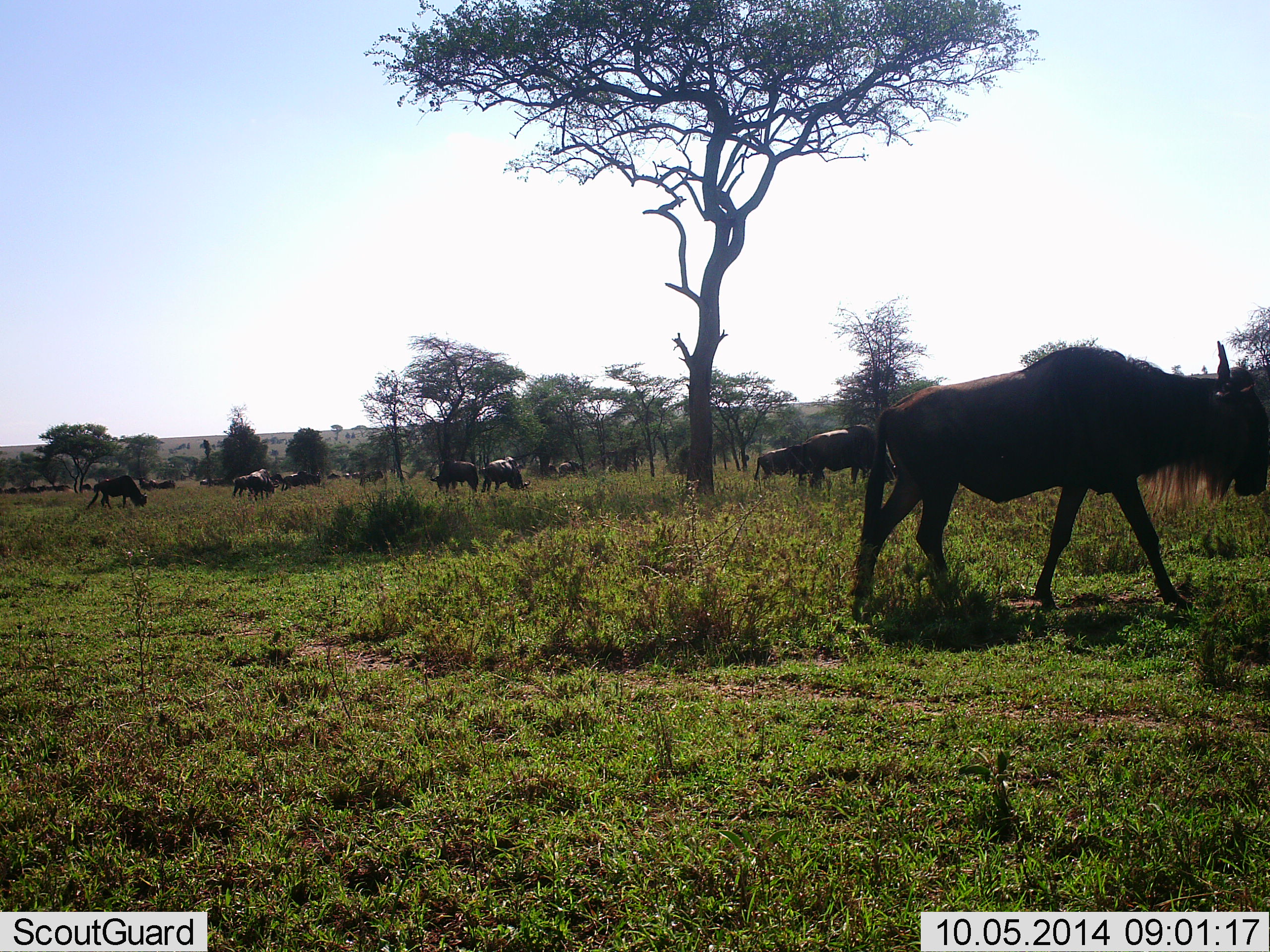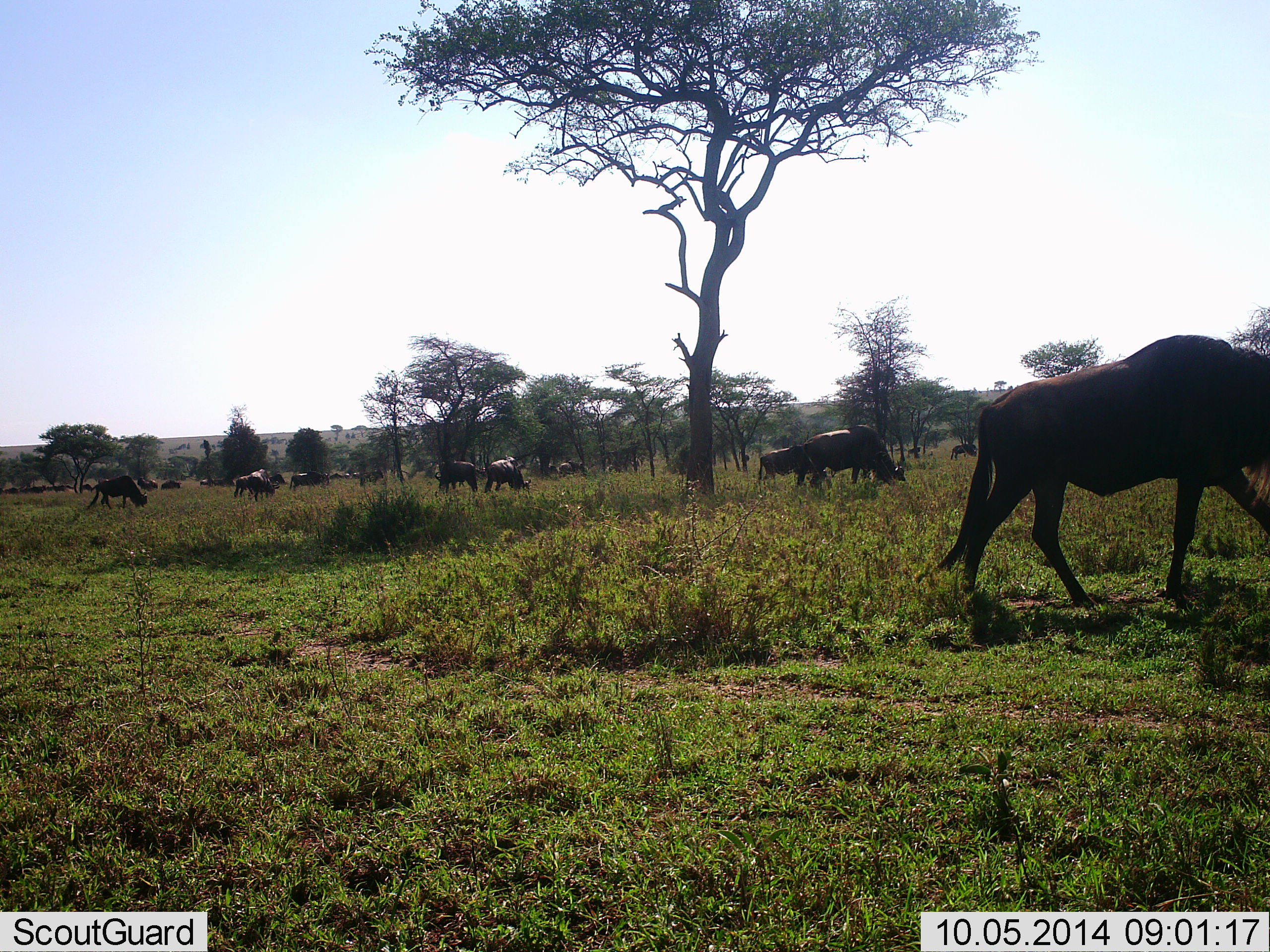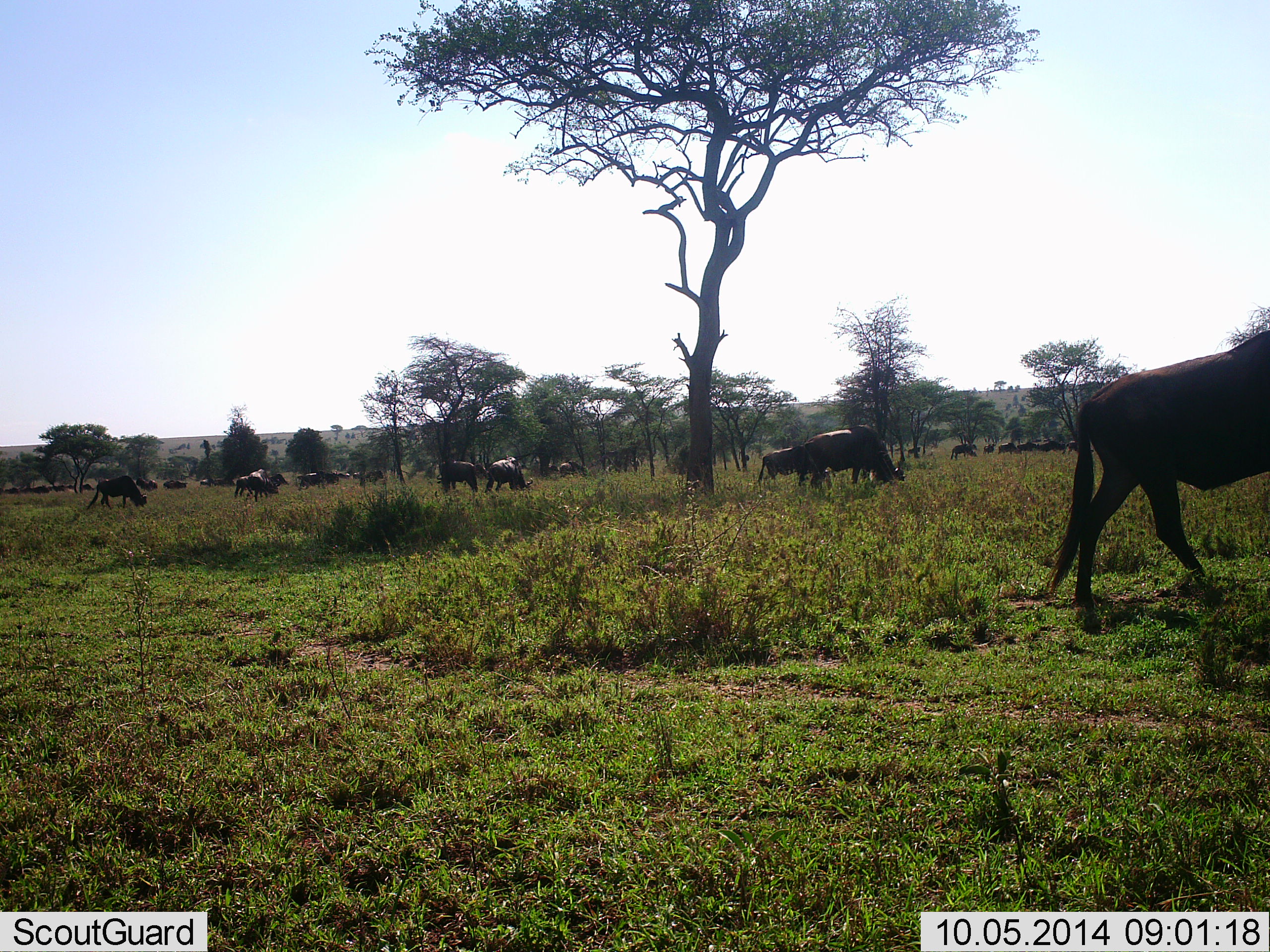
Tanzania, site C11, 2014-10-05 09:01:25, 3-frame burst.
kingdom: Animalia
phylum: Chordata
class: Mammalia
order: Artiodactyla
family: Bovidae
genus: Connochaetes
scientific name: Connochaetes taurinus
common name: blue wildebeest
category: wildebeest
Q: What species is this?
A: Wildebeest (blue wildebeest) (Connochaetes taurinus).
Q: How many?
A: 11-50.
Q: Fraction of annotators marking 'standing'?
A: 60%.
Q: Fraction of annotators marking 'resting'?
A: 0%.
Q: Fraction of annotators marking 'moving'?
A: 80%.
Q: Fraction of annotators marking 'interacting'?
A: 0%.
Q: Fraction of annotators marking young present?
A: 0%.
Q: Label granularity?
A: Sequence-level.